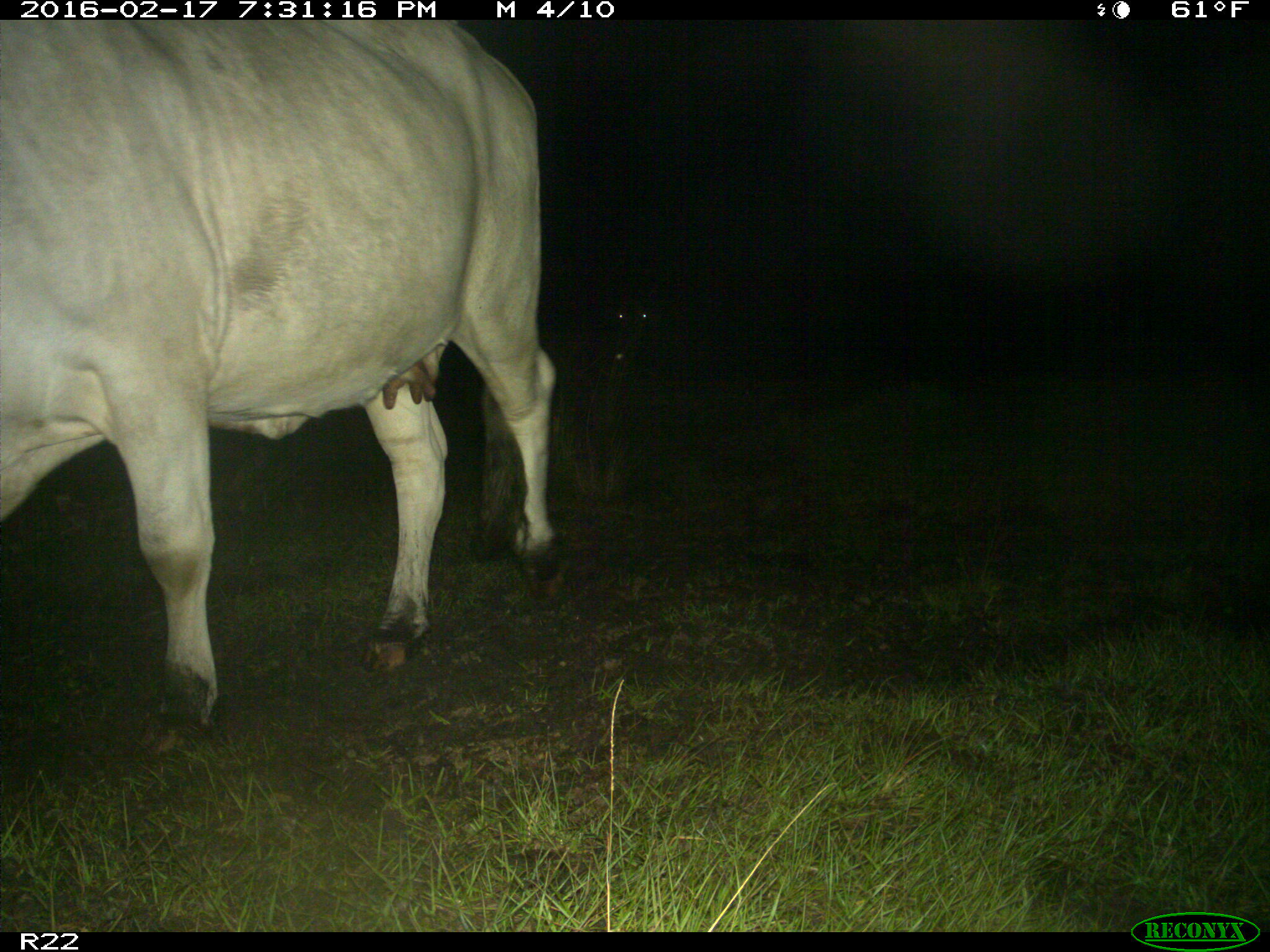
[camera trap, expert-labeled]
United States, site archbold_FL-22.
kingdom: Animalia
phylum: Chordata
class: Mammalia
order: Artiodactyla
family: Bovidae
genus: Bos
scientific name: Bos taurus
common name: domestic cow